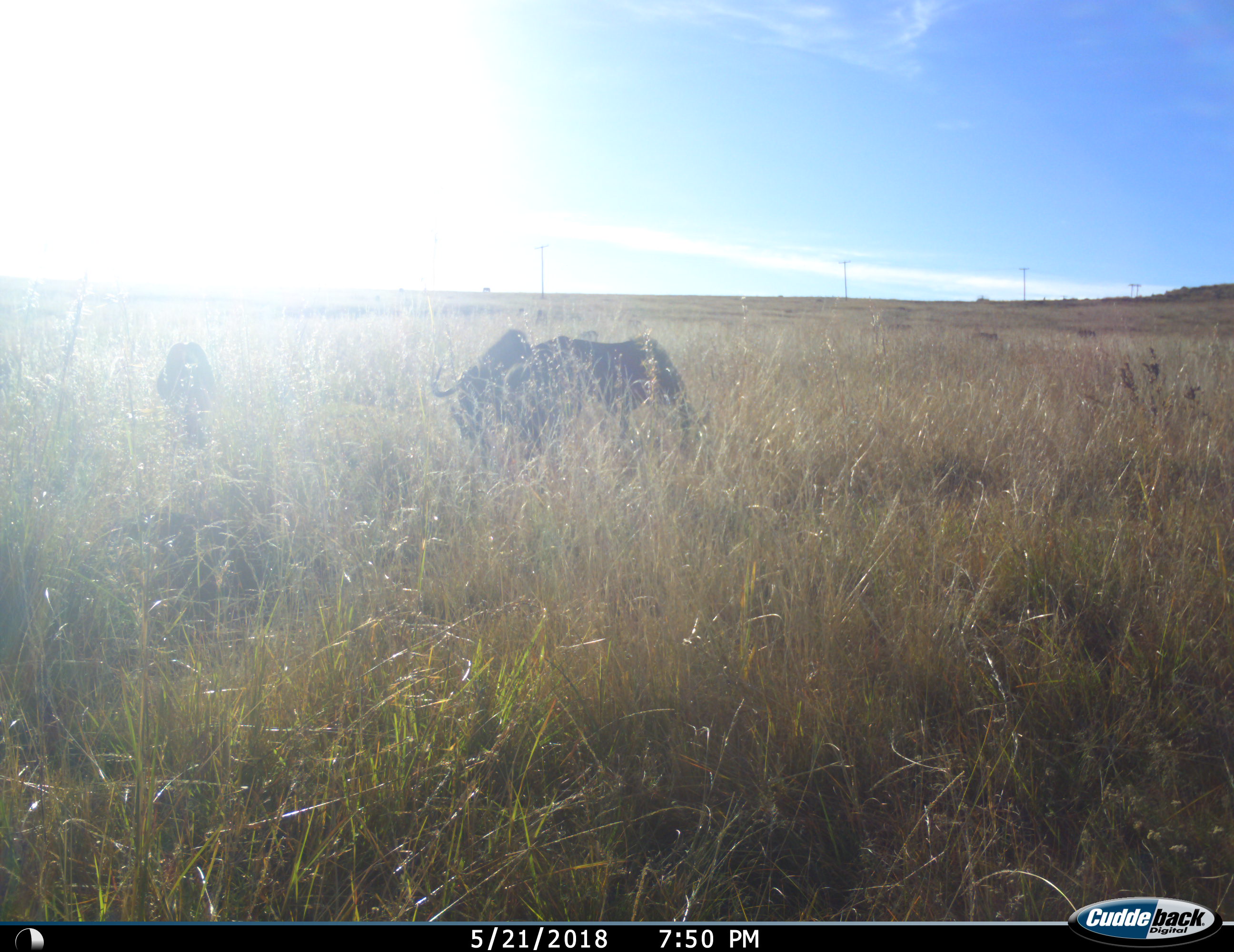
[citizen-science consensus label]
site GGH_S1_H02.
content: unidentified animal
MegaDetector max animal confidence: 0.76